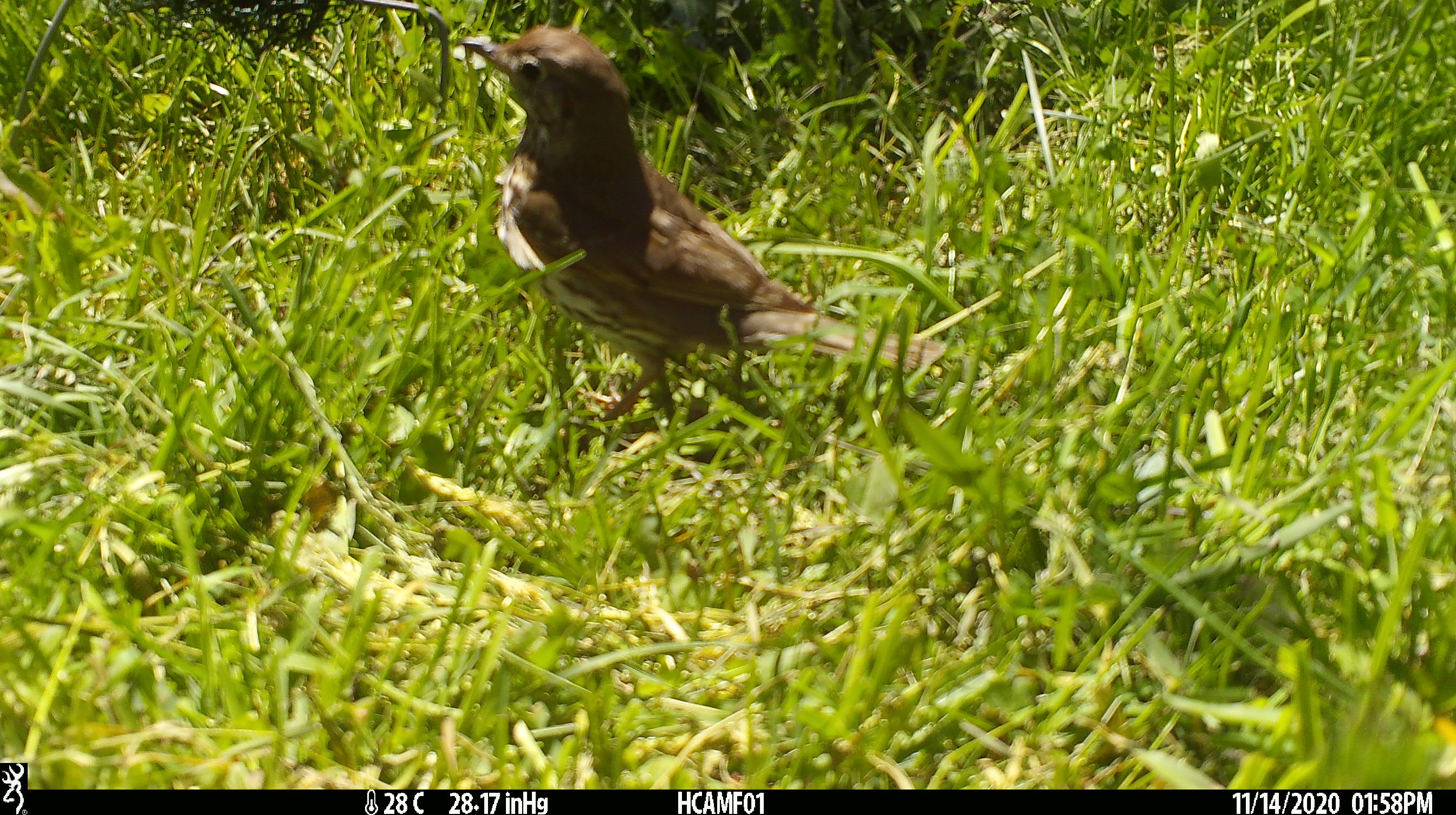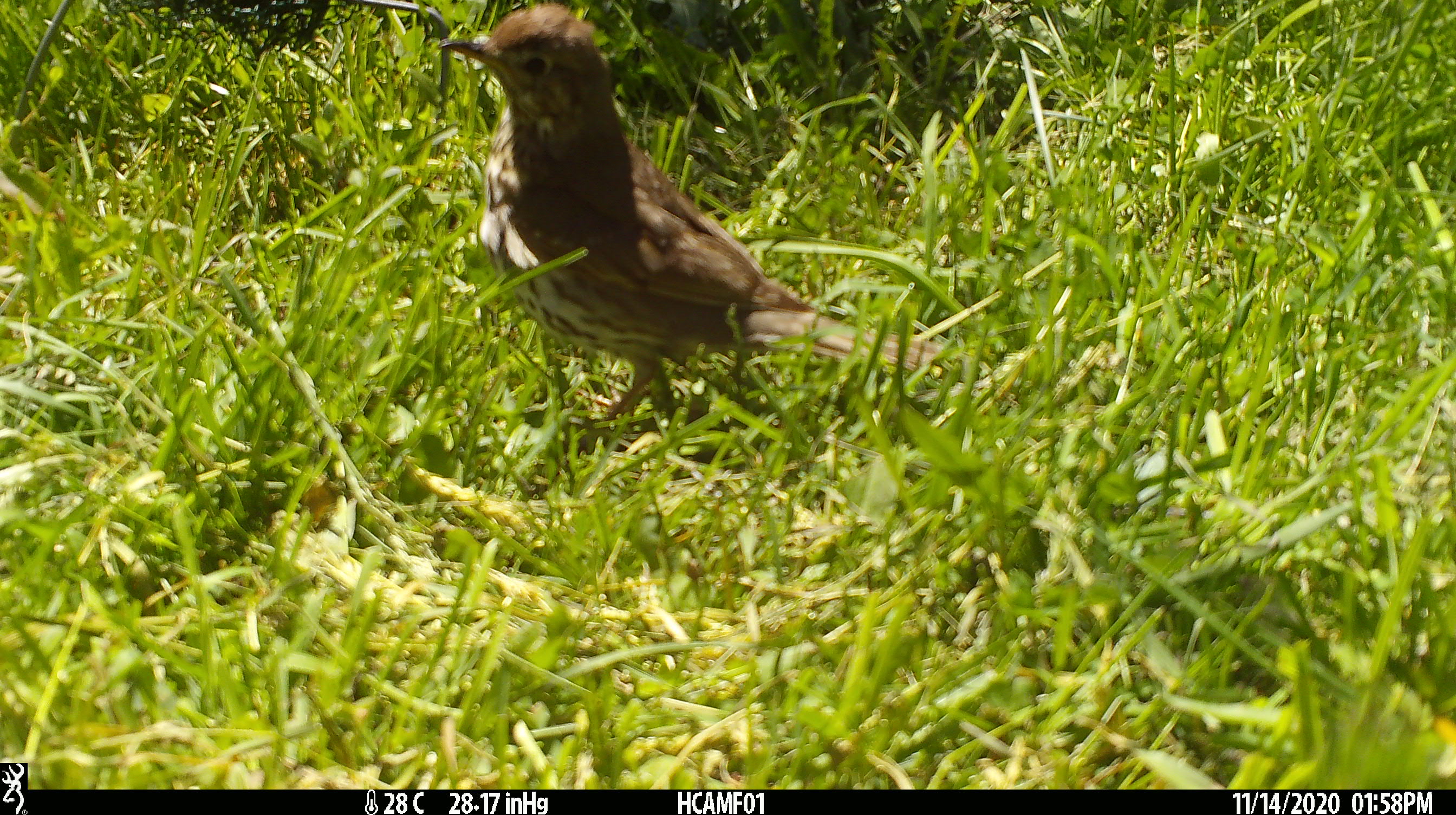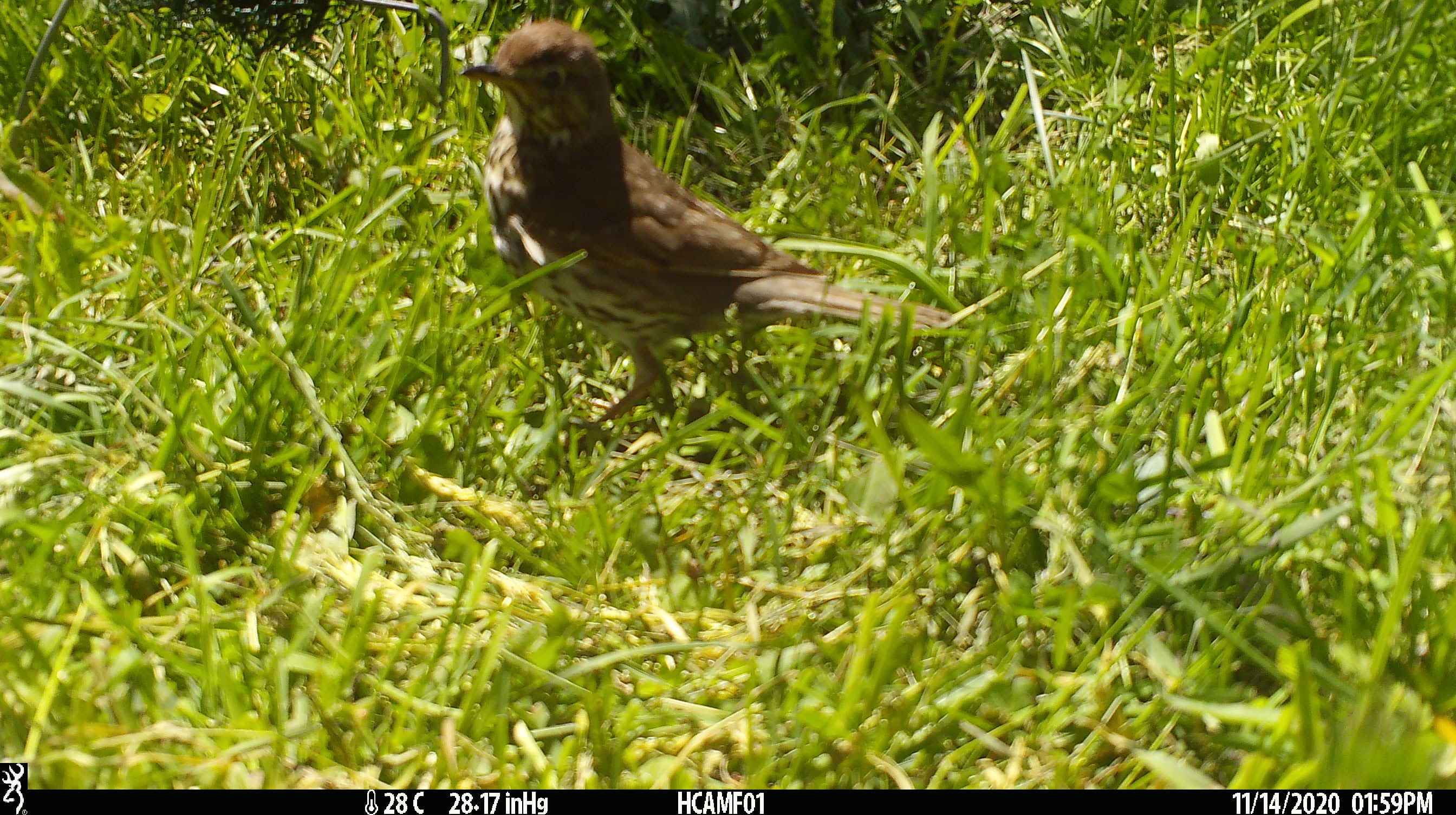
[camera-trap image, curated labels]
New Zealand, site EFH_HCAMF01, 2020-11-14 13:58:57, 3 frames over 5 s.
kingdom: Animalia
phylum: Chordata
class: Aves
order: Passeriformes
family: Turdidae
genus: Turdus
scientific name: Turdus philomelos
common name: song thrush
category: thrush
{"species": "thrush (song thrush) (Turdus philomelos)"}